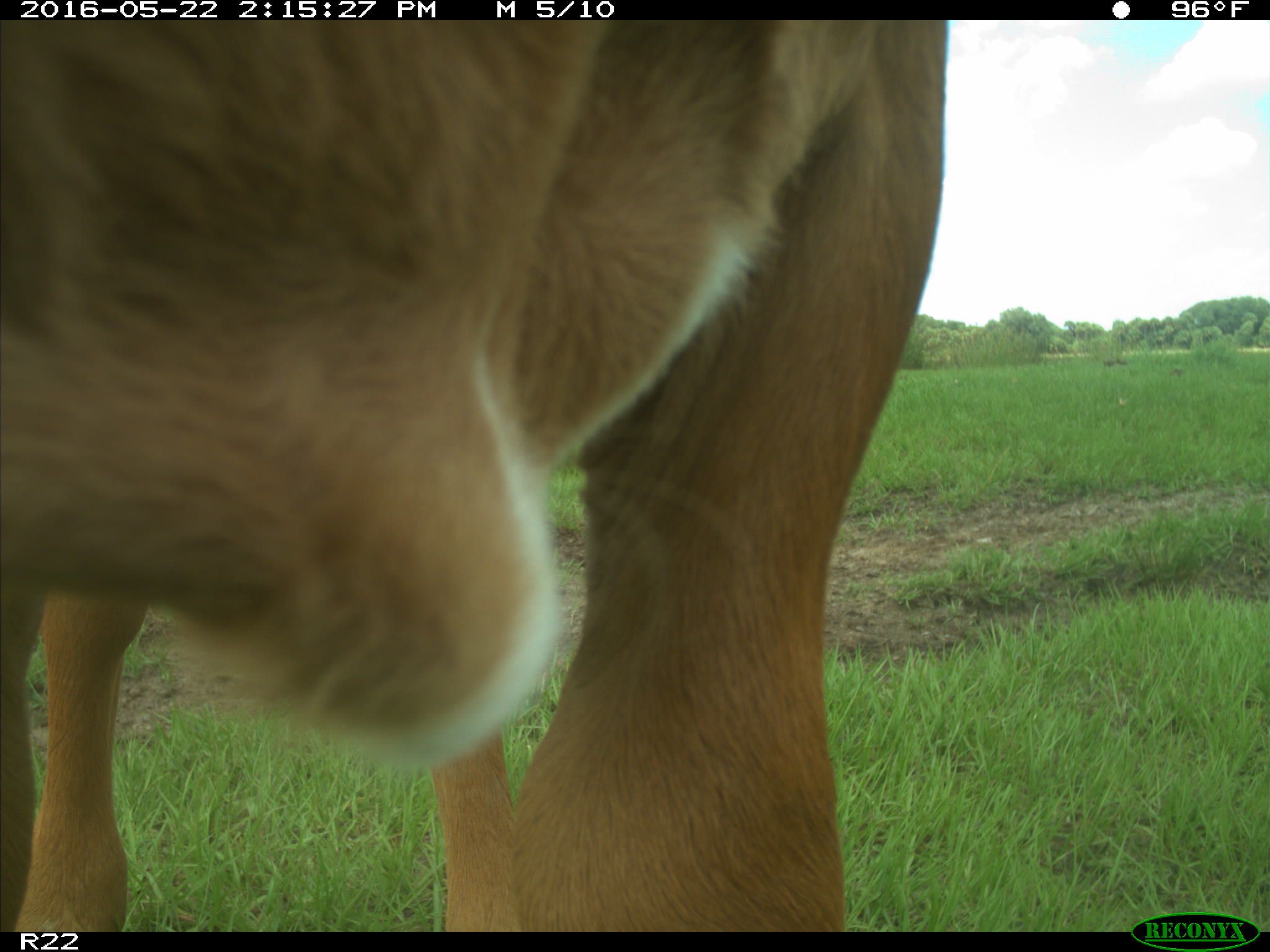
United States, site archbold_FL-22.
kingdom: Animalia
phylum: Chordata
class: Mammalia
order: Artiodactyla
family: Bovidae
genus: Bos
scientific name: Bos taurus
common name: domestic cow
Bos taurus (domestic cow).